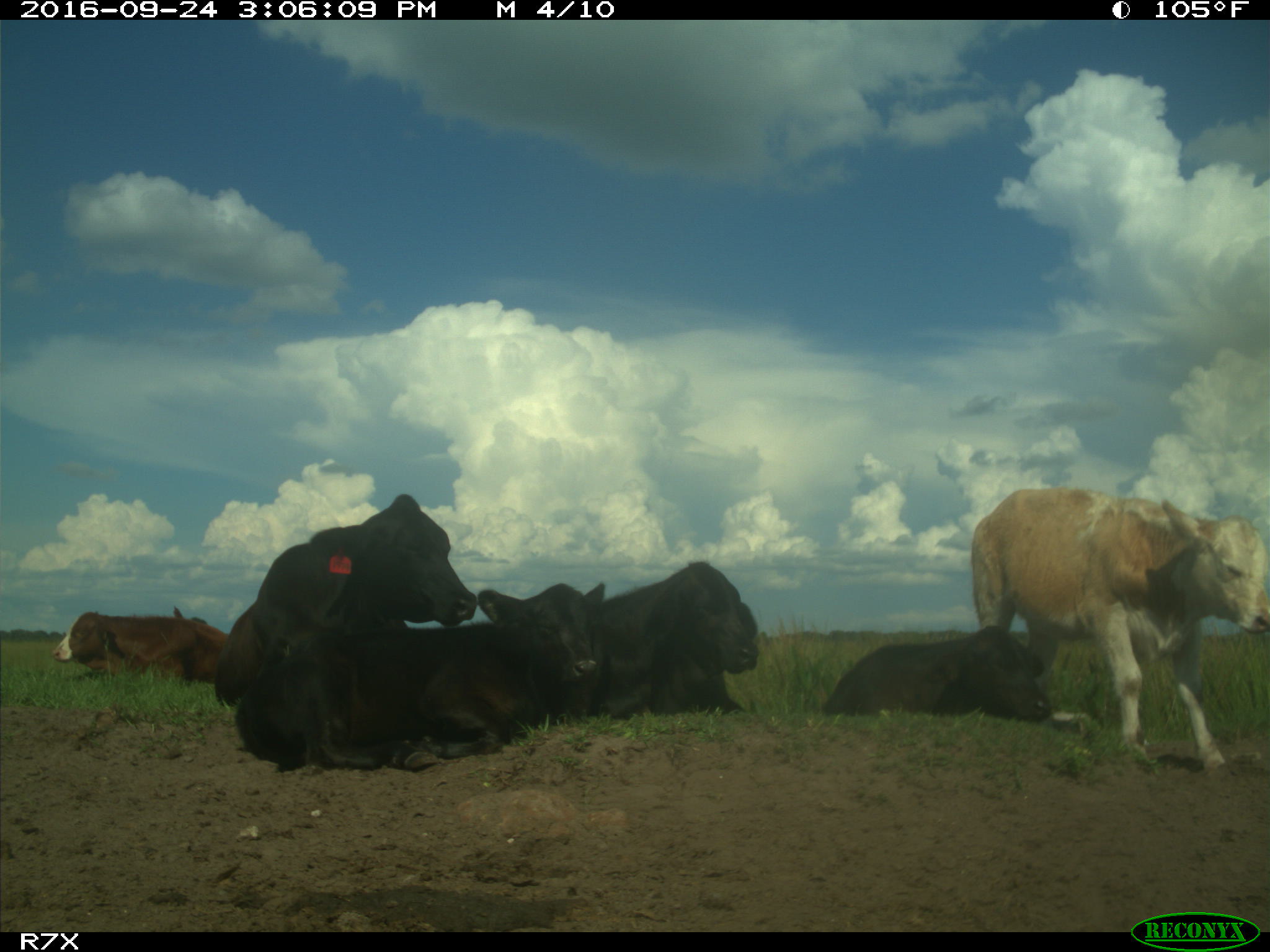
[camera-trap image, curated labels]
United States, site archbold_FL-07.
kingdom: Animalia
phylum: Chordata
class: Mammalia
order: Artiodactyla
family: Bovidae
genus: Bos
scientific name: Bos taurus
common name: domestic cow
Bos taurus (domestic cow).